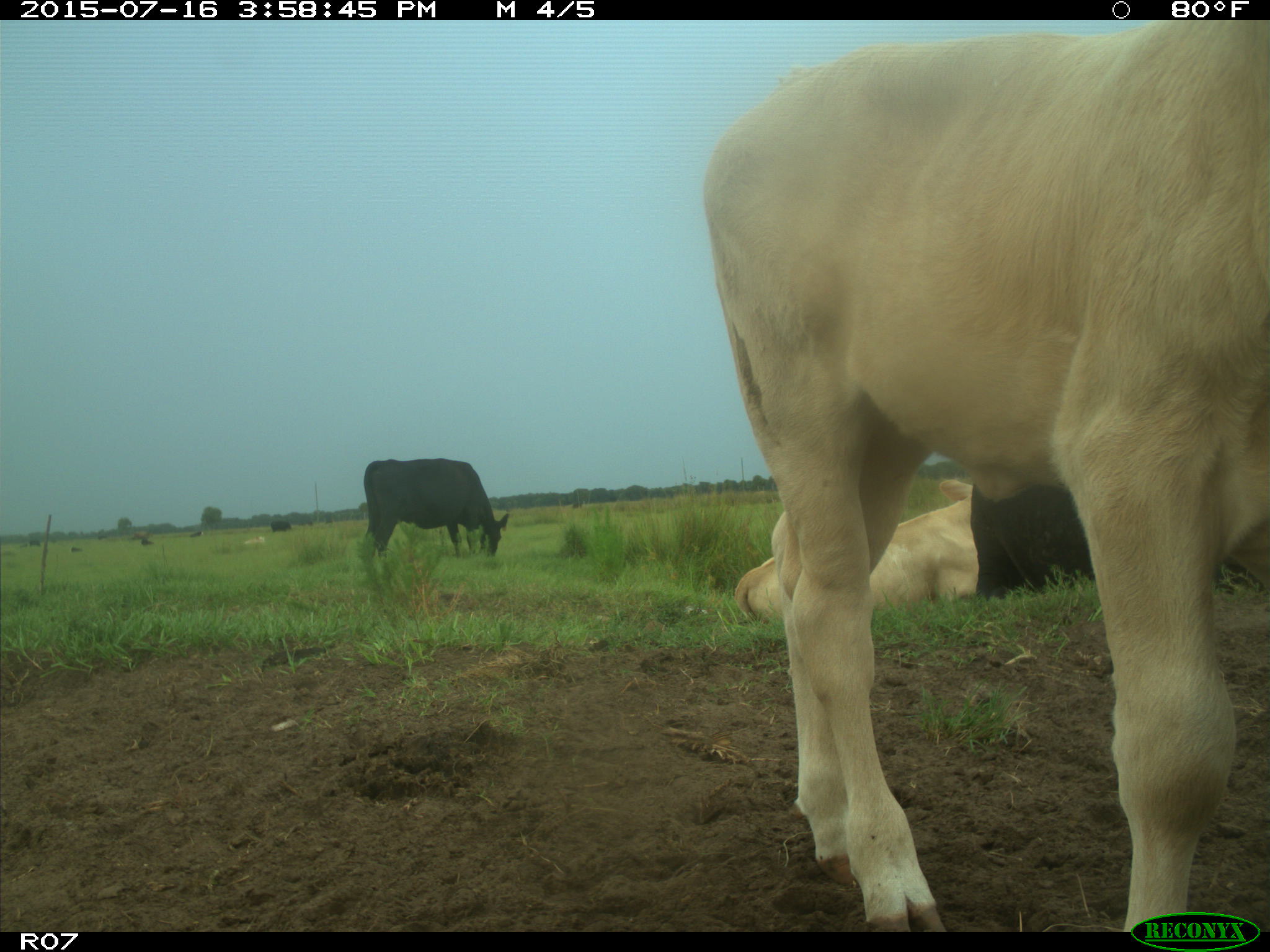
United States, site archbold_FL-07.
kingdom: Animalia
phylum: Chordata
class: Mammalia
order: Artiodactyla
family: Bovidae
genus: Bos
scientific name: Bos taurus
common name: domestic cow